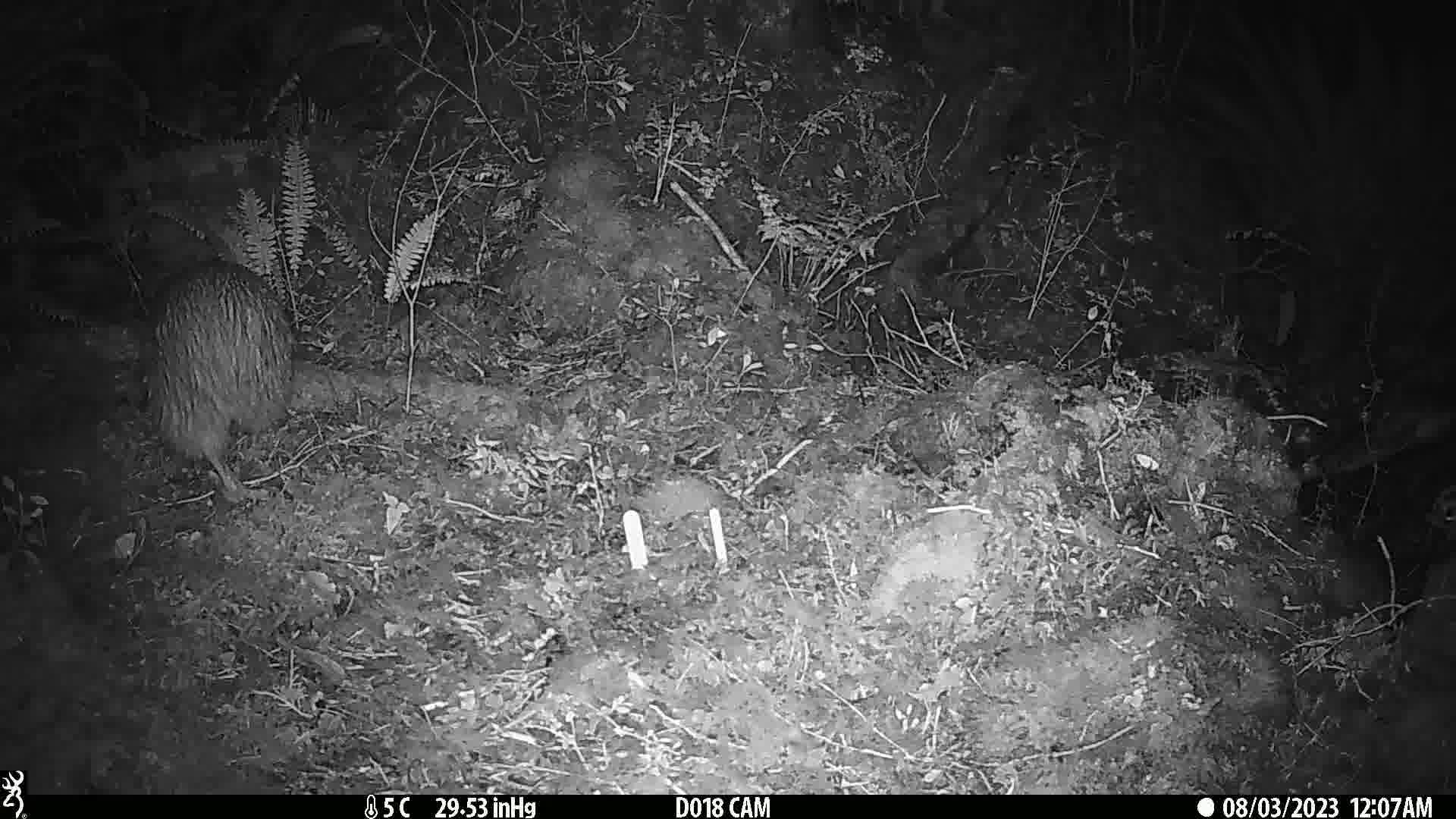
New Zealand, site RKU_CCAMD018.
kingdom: Animalia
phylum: Chordata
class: Aves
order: Apterygiformes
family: Apterygidae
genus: Apteryx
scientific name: Apteryx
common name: kiwi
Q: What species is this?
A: Kiwi (Apteryx).